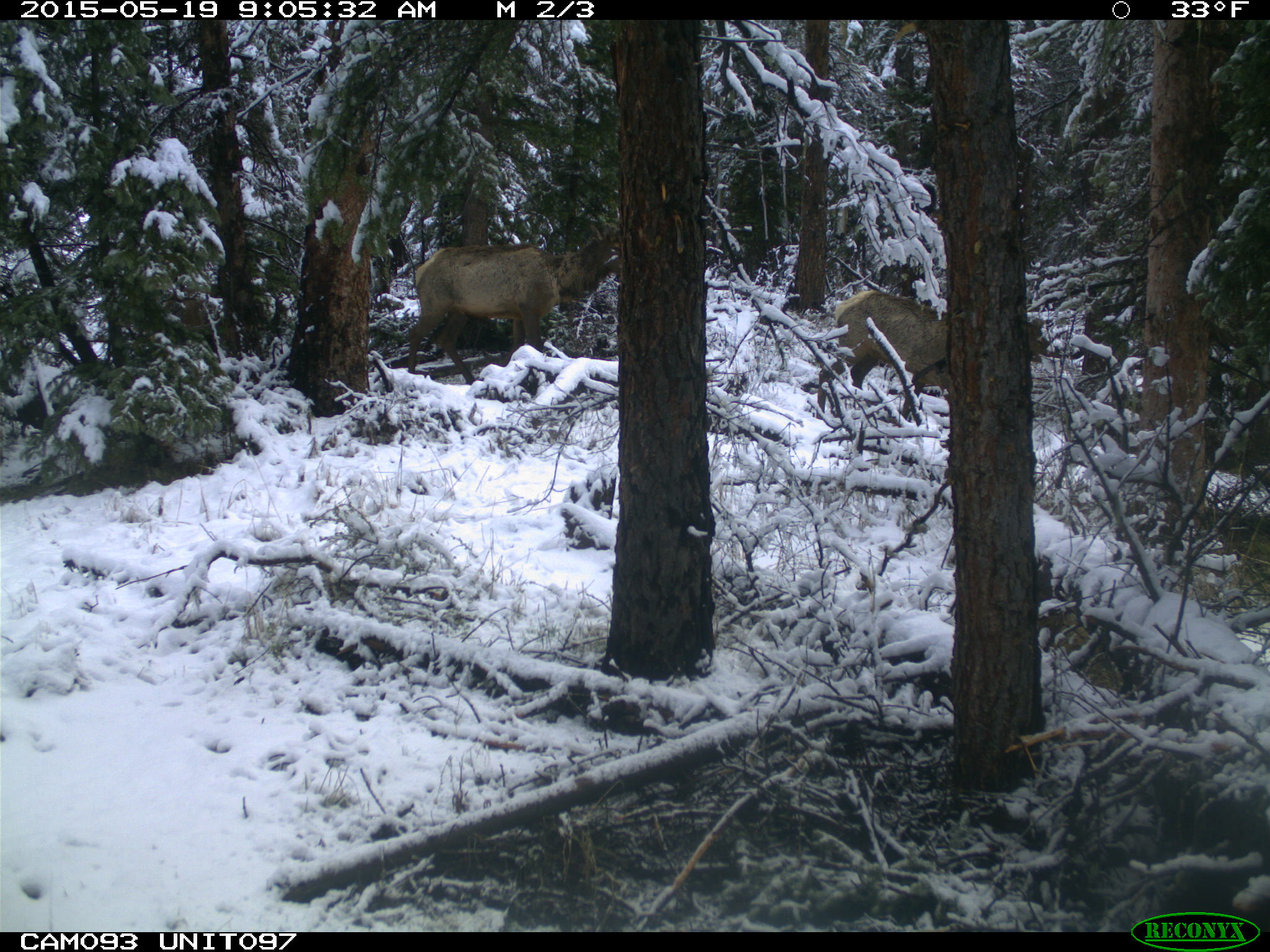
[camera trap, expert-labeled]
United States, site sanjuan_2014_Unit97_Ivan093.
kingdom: Animalia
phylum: Chordata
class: Mammalia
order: Artiodactyla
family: Cervidae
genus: Cervus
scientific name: Cervus elaphus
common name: red deer